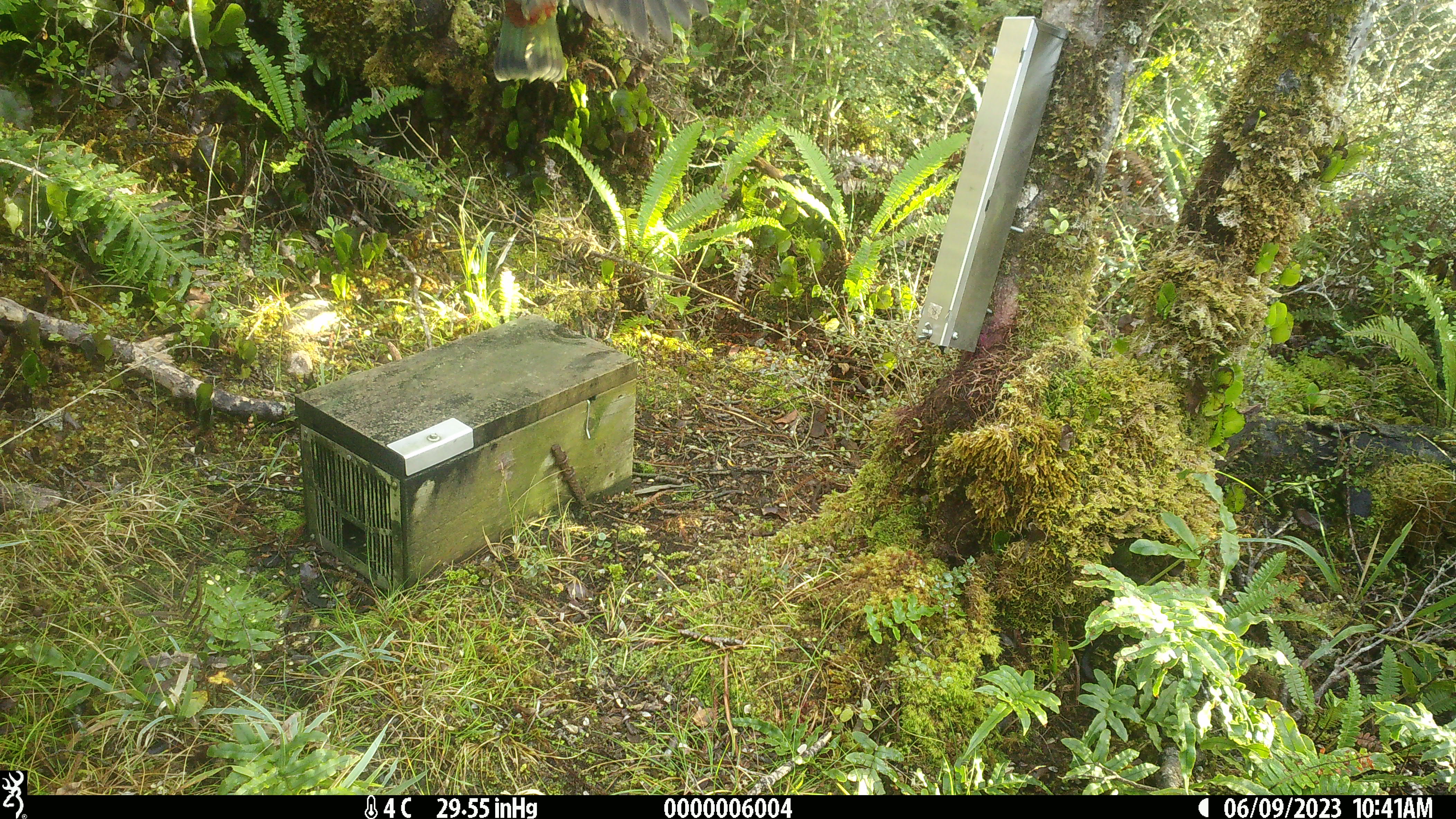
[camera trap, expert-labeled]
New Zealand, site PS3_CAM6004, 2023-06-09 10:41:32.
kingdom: Animalia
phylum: Chordata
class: Aves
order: Psittaciformes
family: Strigopidae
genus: Nestor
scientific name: Nestor notabilis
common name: kea